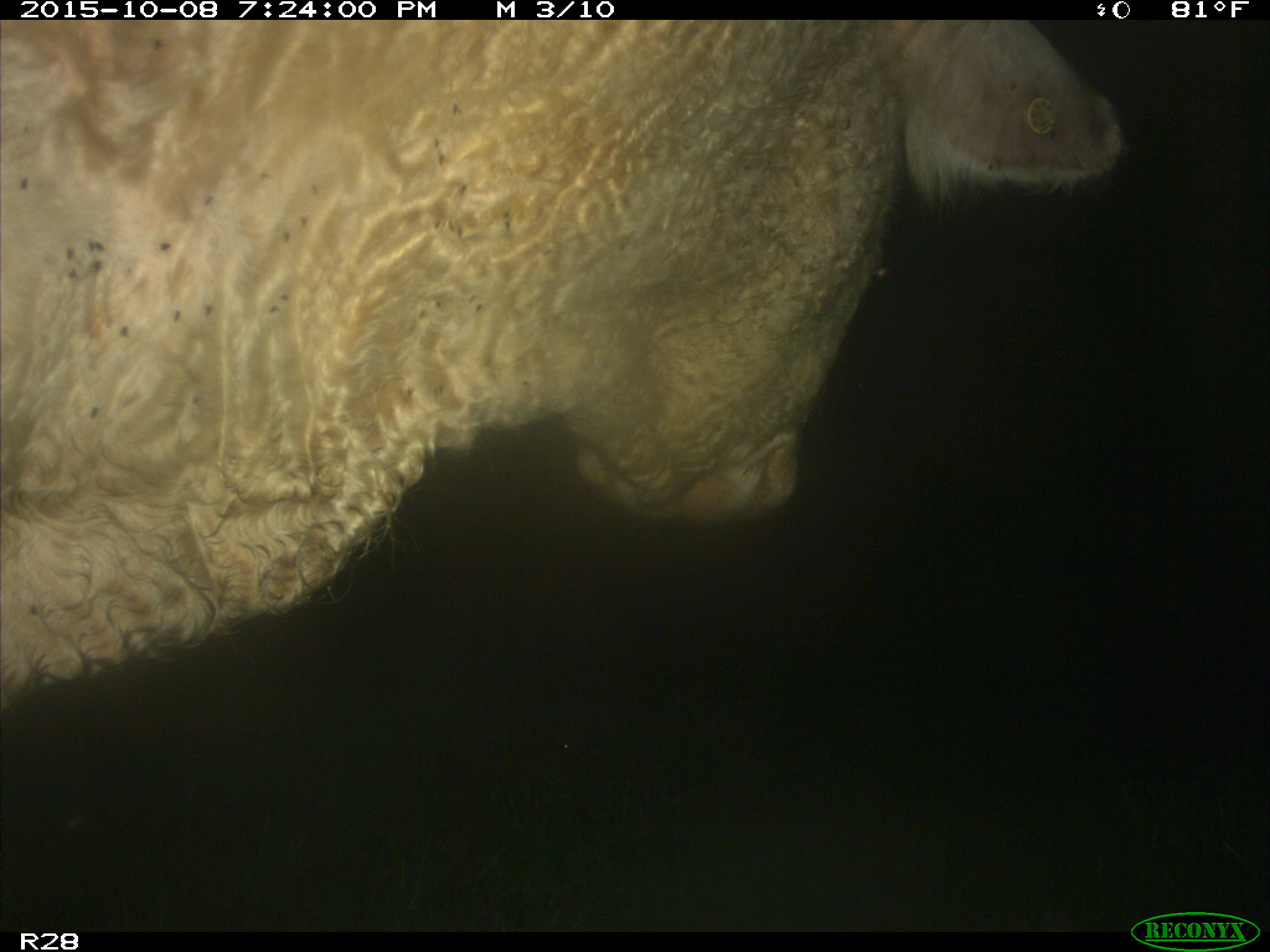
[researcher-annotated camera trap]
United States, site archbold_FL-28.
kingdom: Animalia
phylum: Chordata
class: Mammalia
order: Artiodactyla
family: Bovidae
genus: Bos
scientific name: Bos taurus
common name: domestic cow